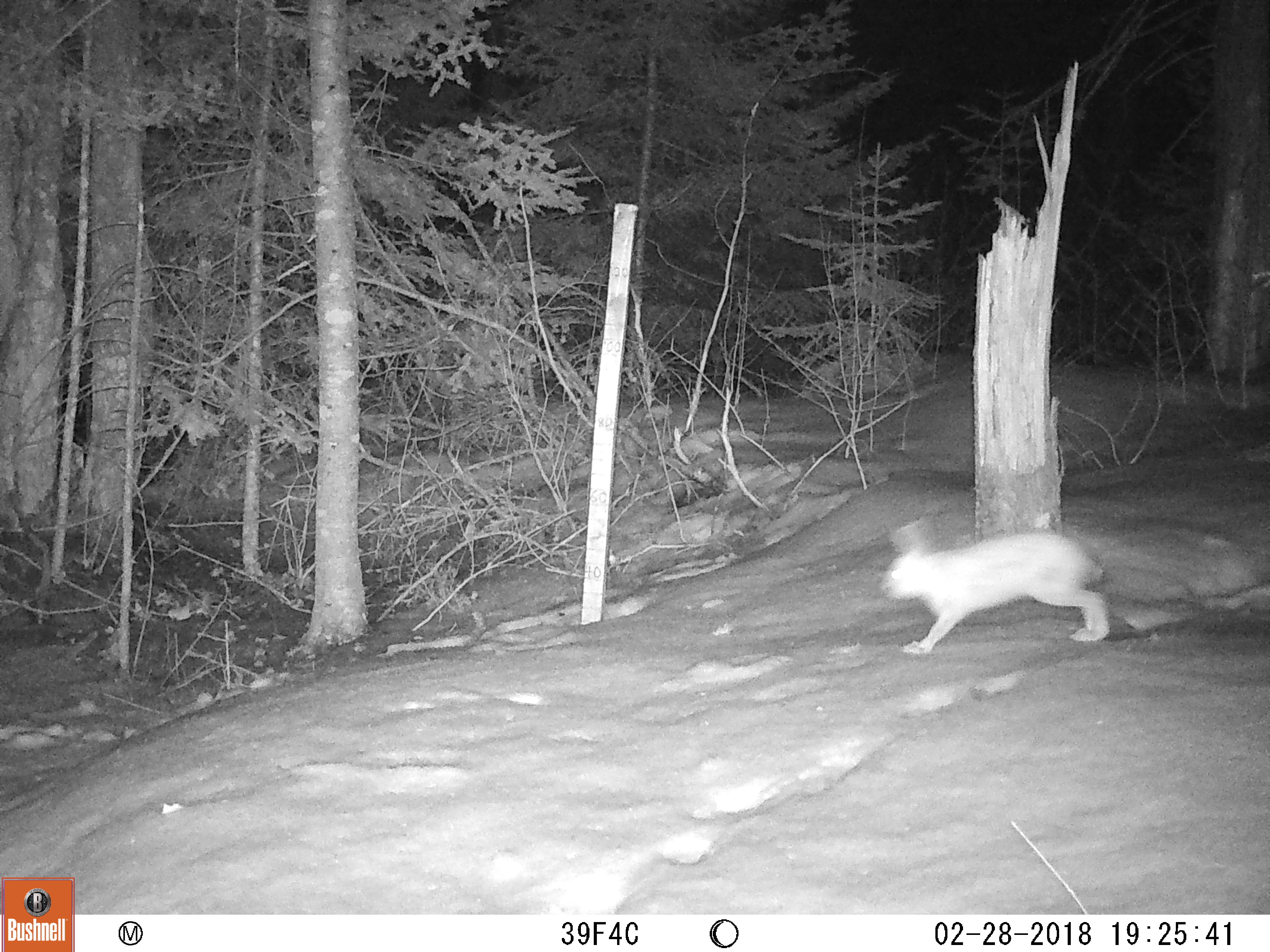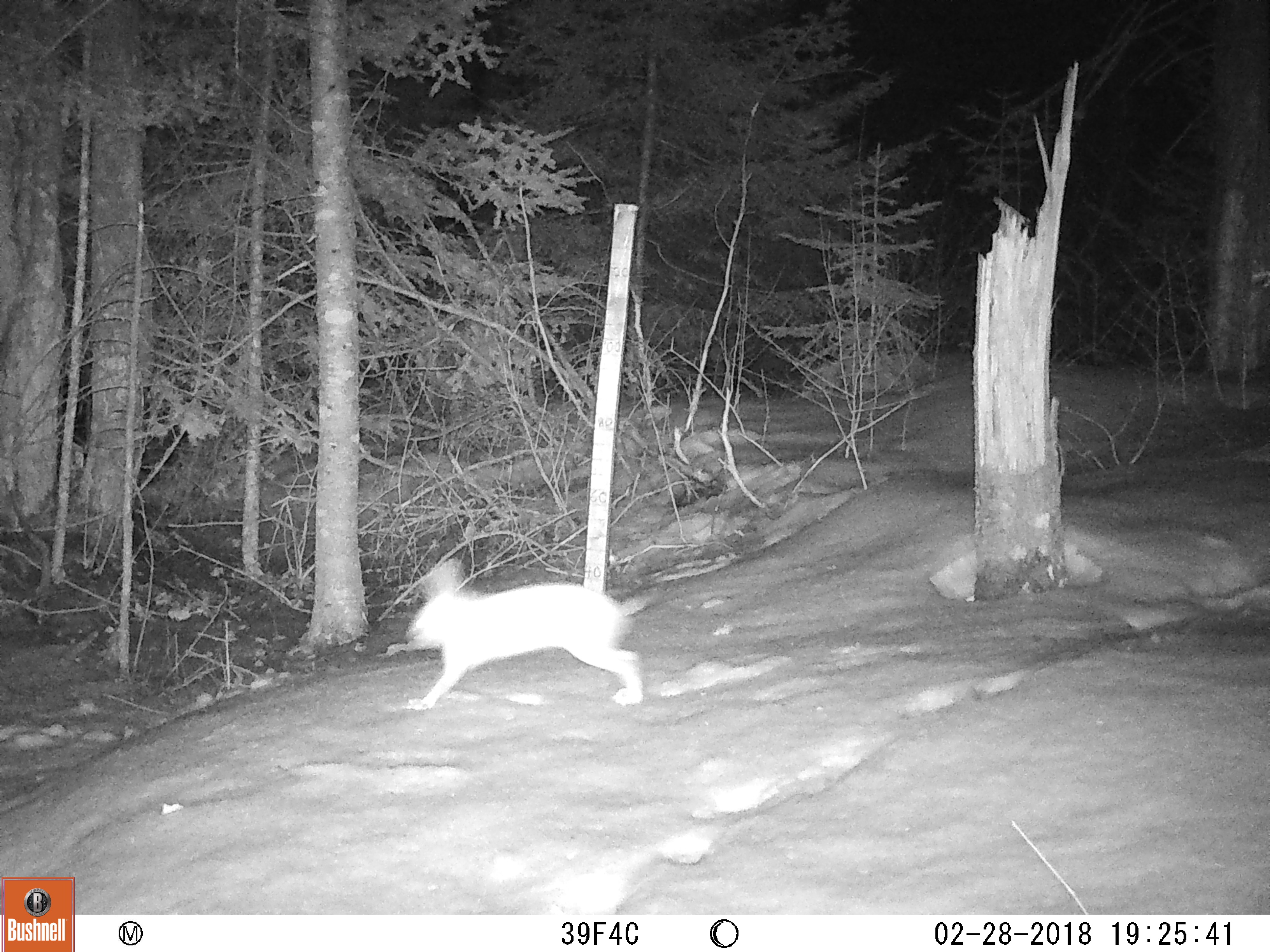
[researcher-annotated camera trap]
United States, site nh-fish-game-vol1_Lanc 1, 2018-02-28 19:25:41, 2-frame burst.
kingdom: Animalia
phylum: Chordata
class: Mammalia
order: Lagomorpha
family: Leporidae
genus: Lepus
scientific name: Lepus americanus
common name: snowshoe hare